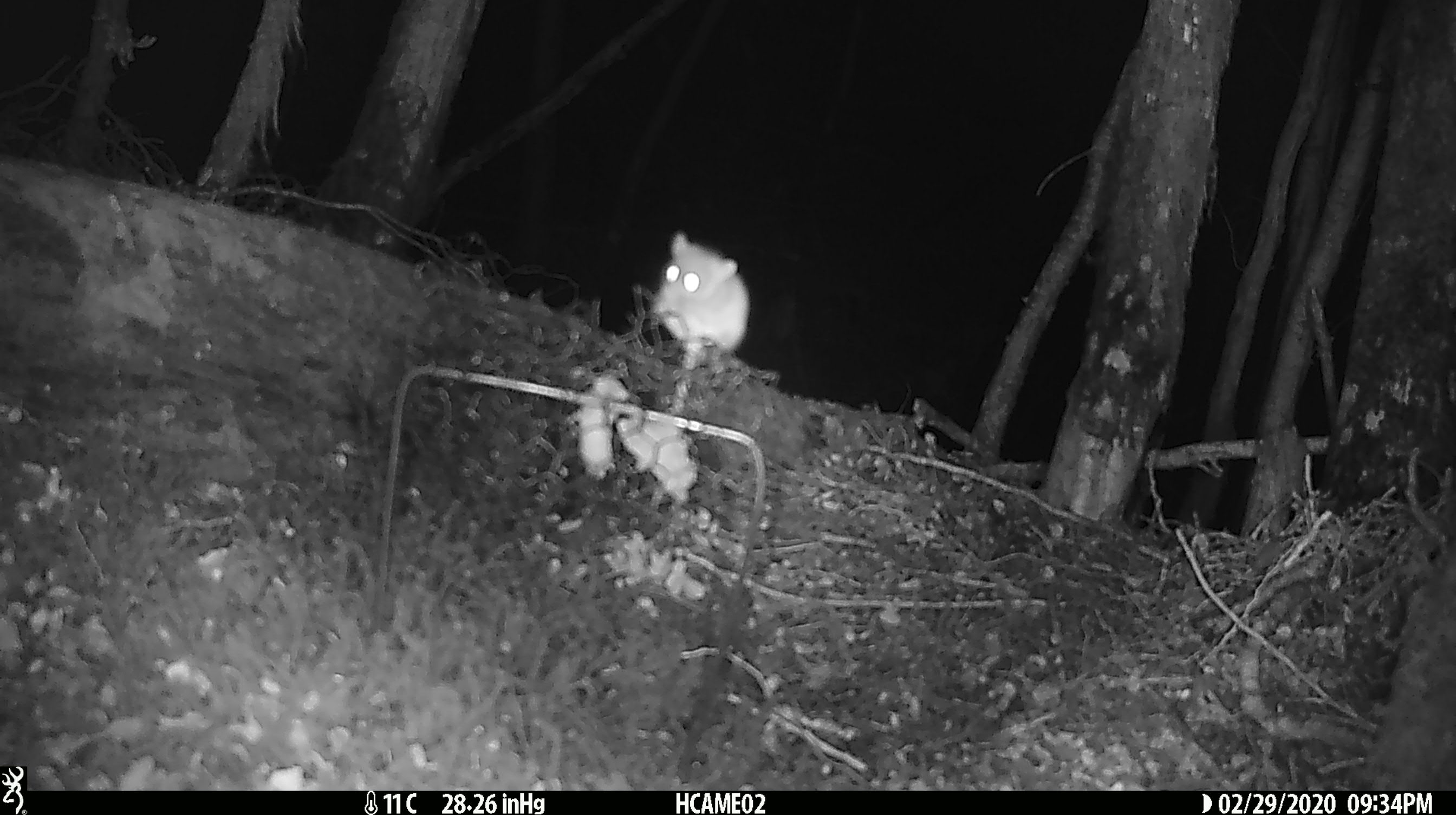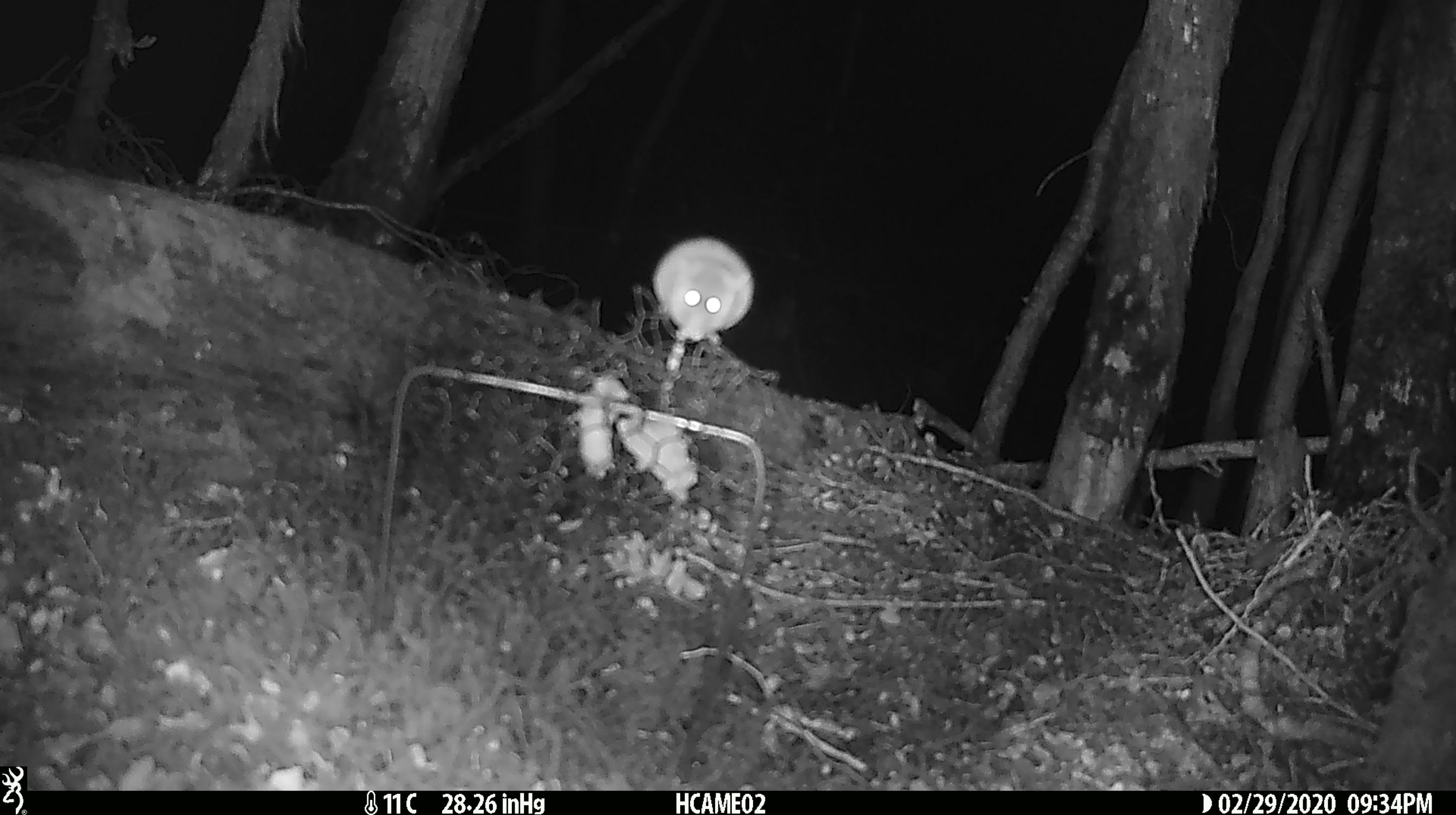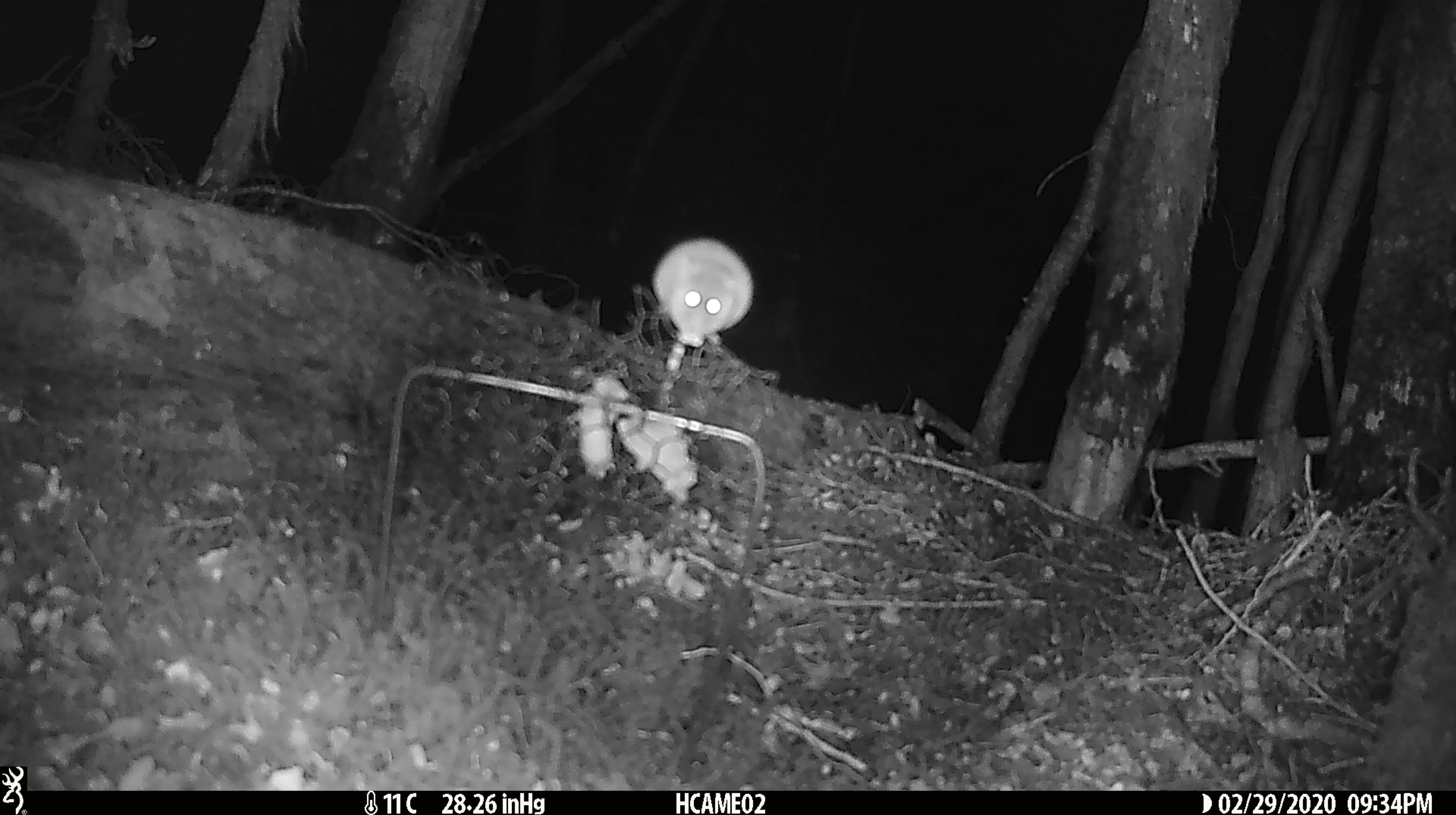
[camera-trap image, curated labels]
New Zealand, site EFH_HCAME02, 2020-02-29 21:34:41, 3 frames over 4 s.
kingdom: Animalia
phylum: Chordata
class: Mammalia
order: Rodentia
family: Muridae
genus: Mus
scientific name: Mus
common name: mouse